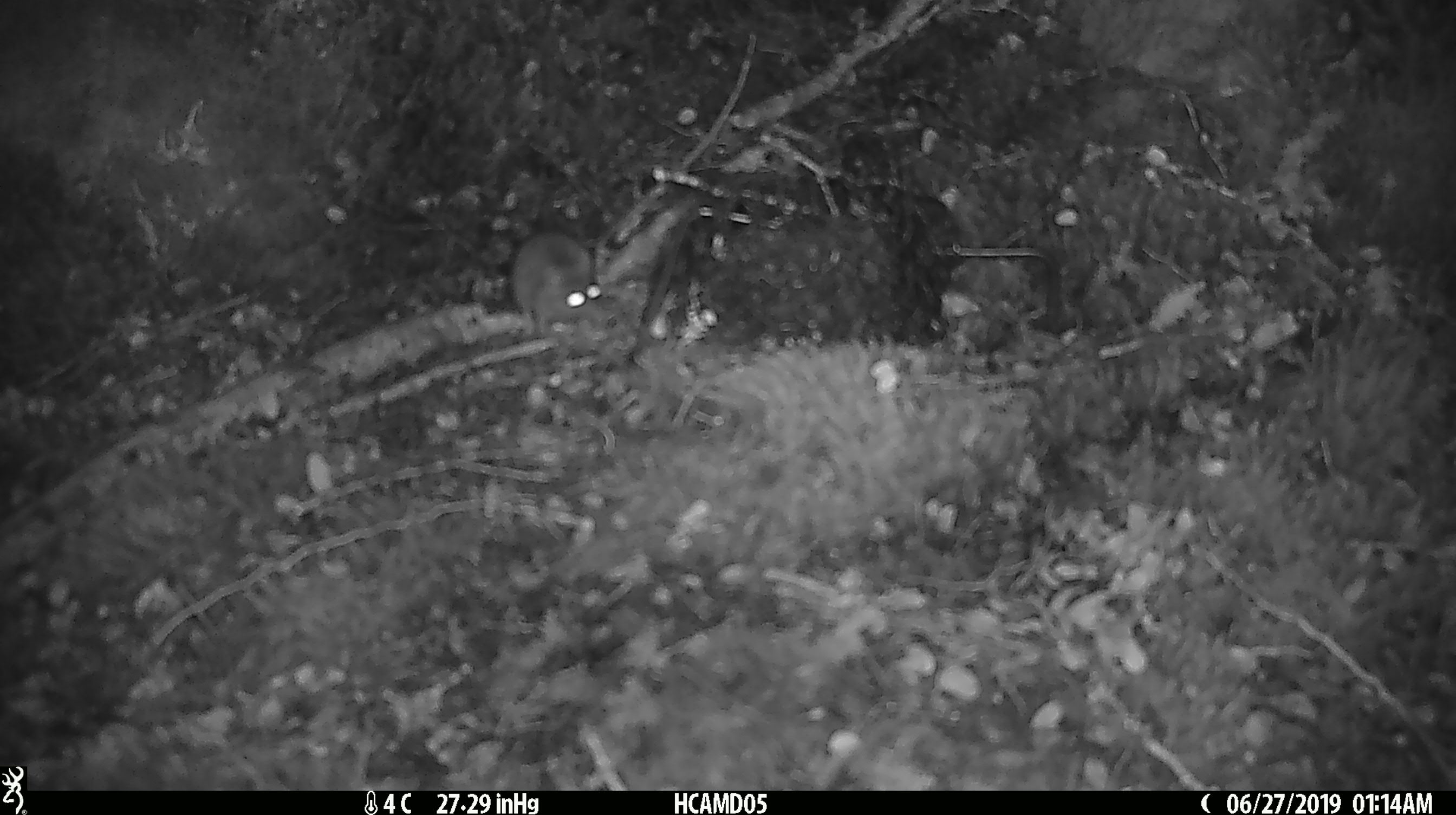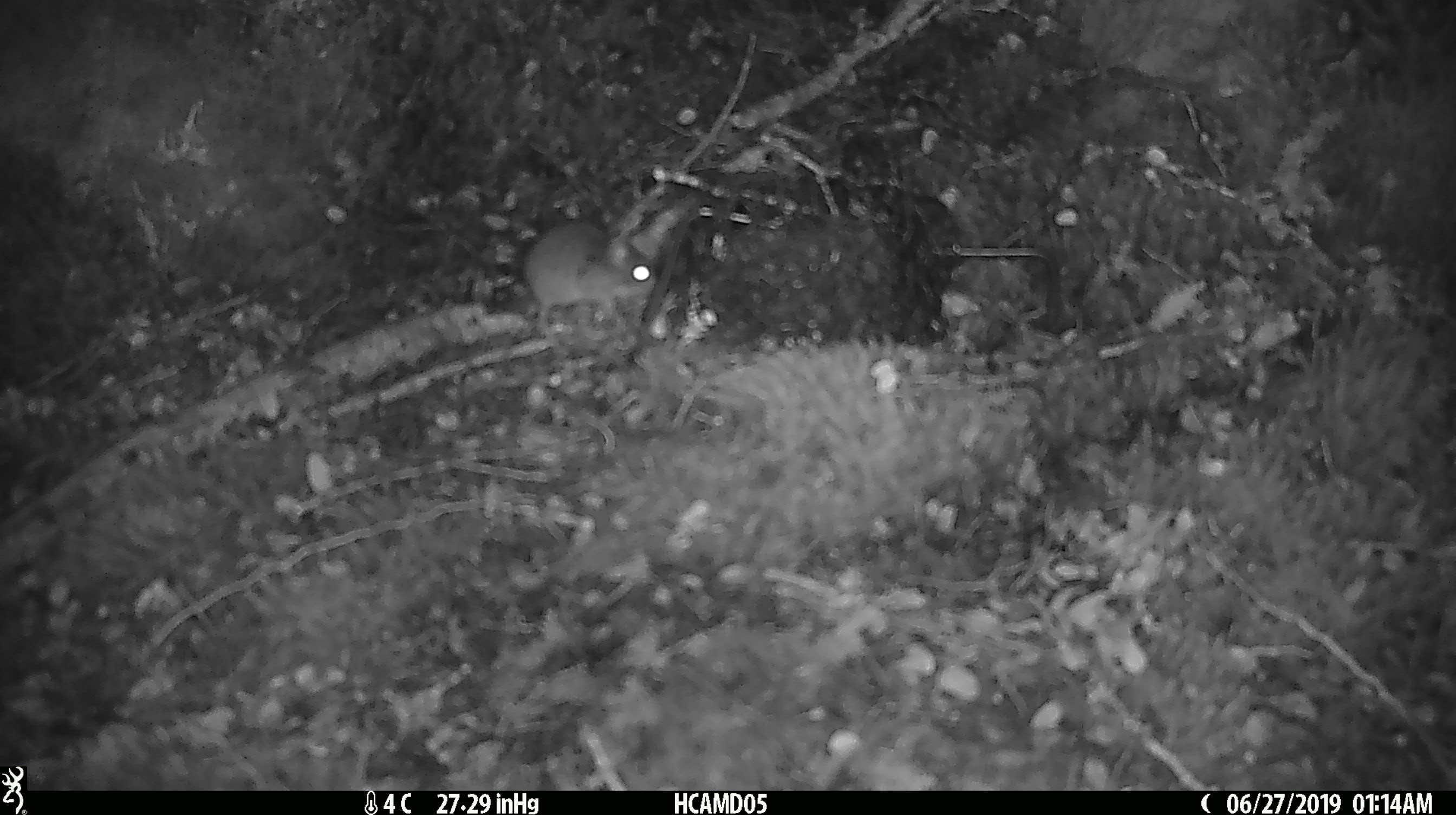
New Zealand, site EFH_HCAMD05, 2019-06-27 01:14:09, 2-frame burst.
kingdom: Animalia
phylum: Chordata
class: Mammalia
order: Rodentia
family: Muridae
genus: Mus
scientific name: Mus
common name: mouse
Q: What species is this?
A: Mouse (Mus).